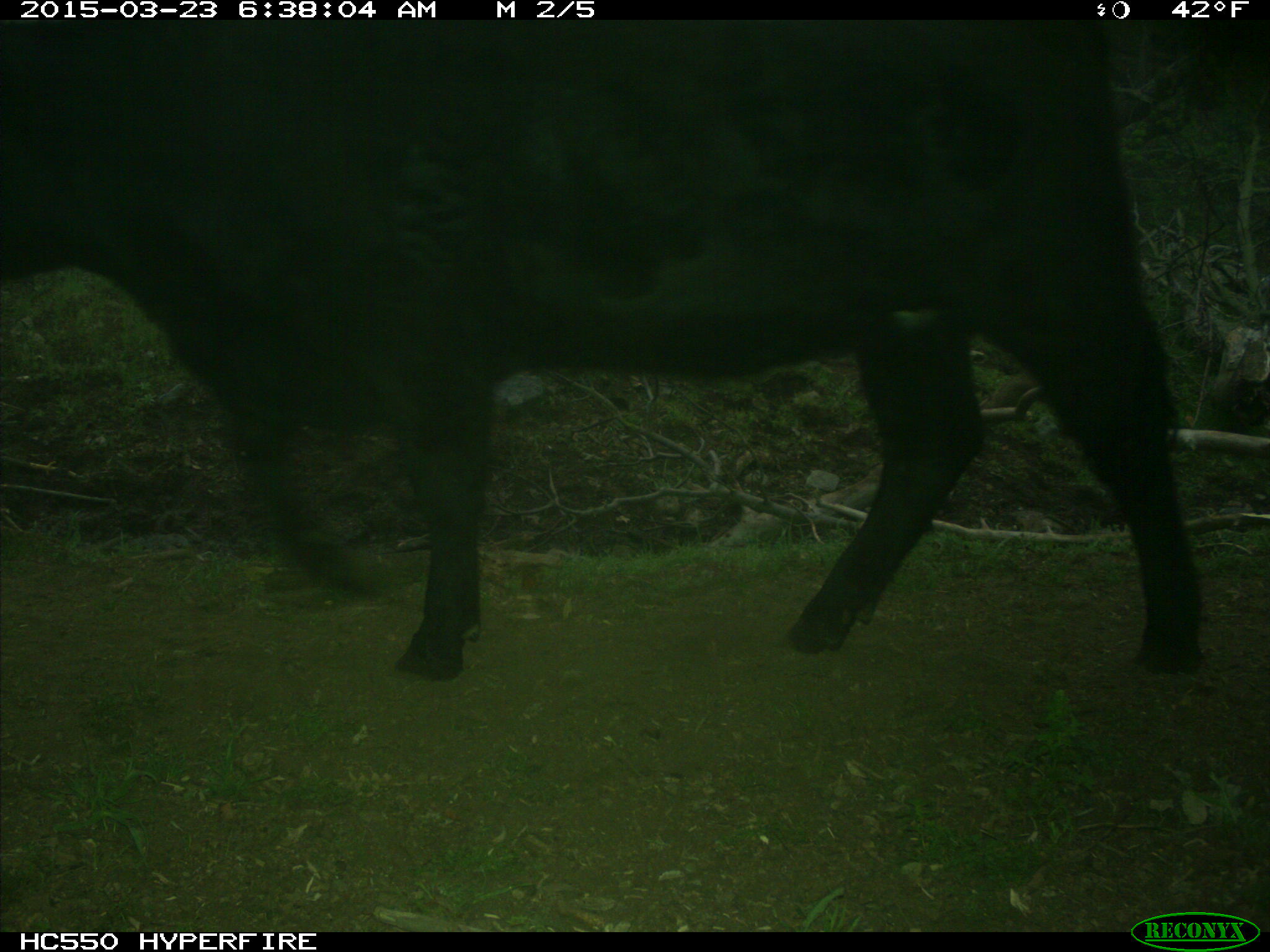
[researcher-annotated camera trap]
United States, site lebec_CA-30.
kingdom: Animalia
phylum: Chordata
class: Mammalia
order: Artiodactyla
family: Bovidae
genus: Bos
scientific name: Bos taurus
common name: domestic cow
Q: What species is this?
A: Bos taurus (domestic cow).